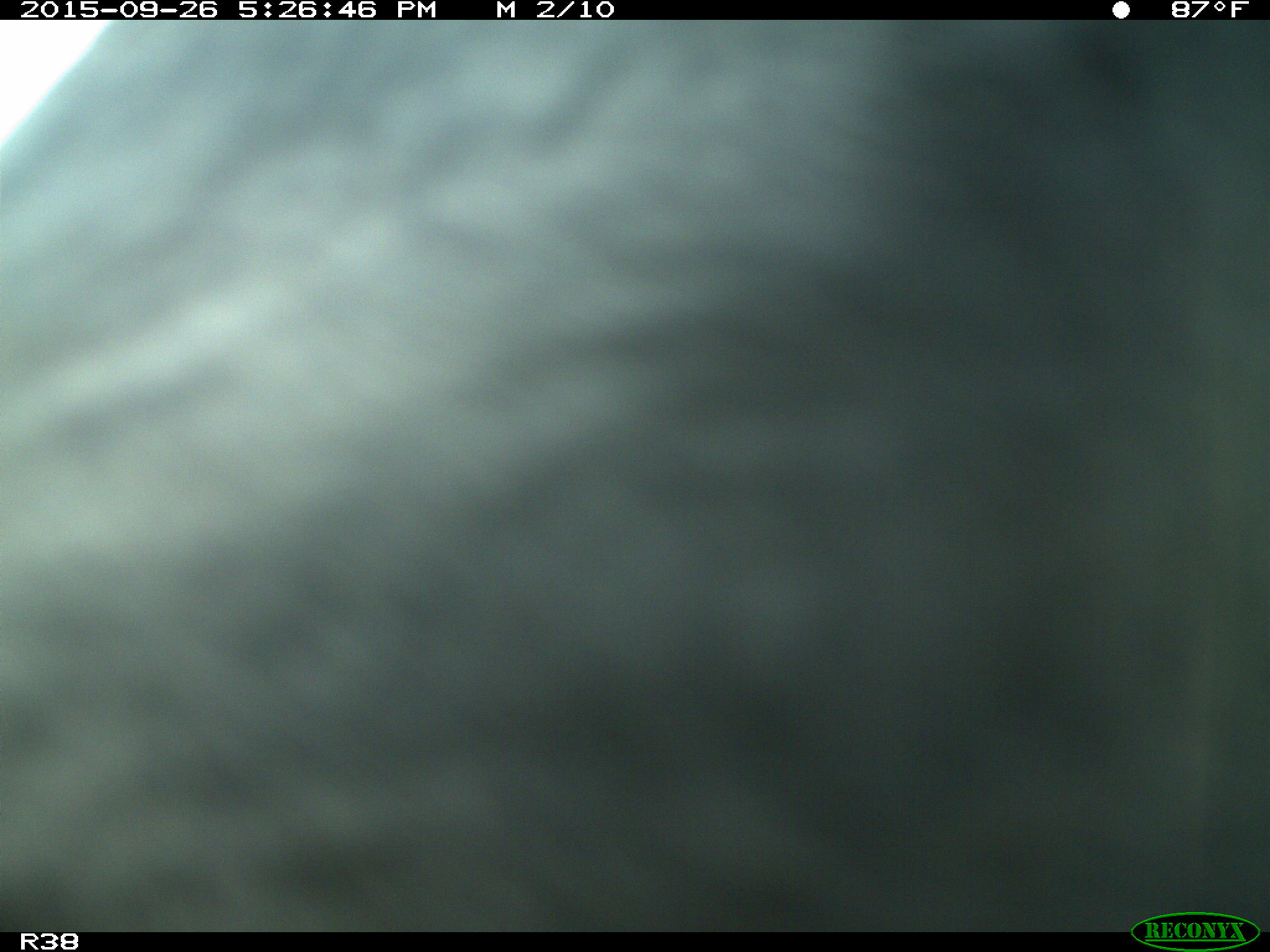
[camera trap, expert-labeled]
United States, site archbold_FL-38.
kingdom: Animalia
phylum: Chordata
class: Mammalia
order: Artiodactyla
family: Bovidae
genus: Bos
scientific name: Bos taurus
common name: domestic cow